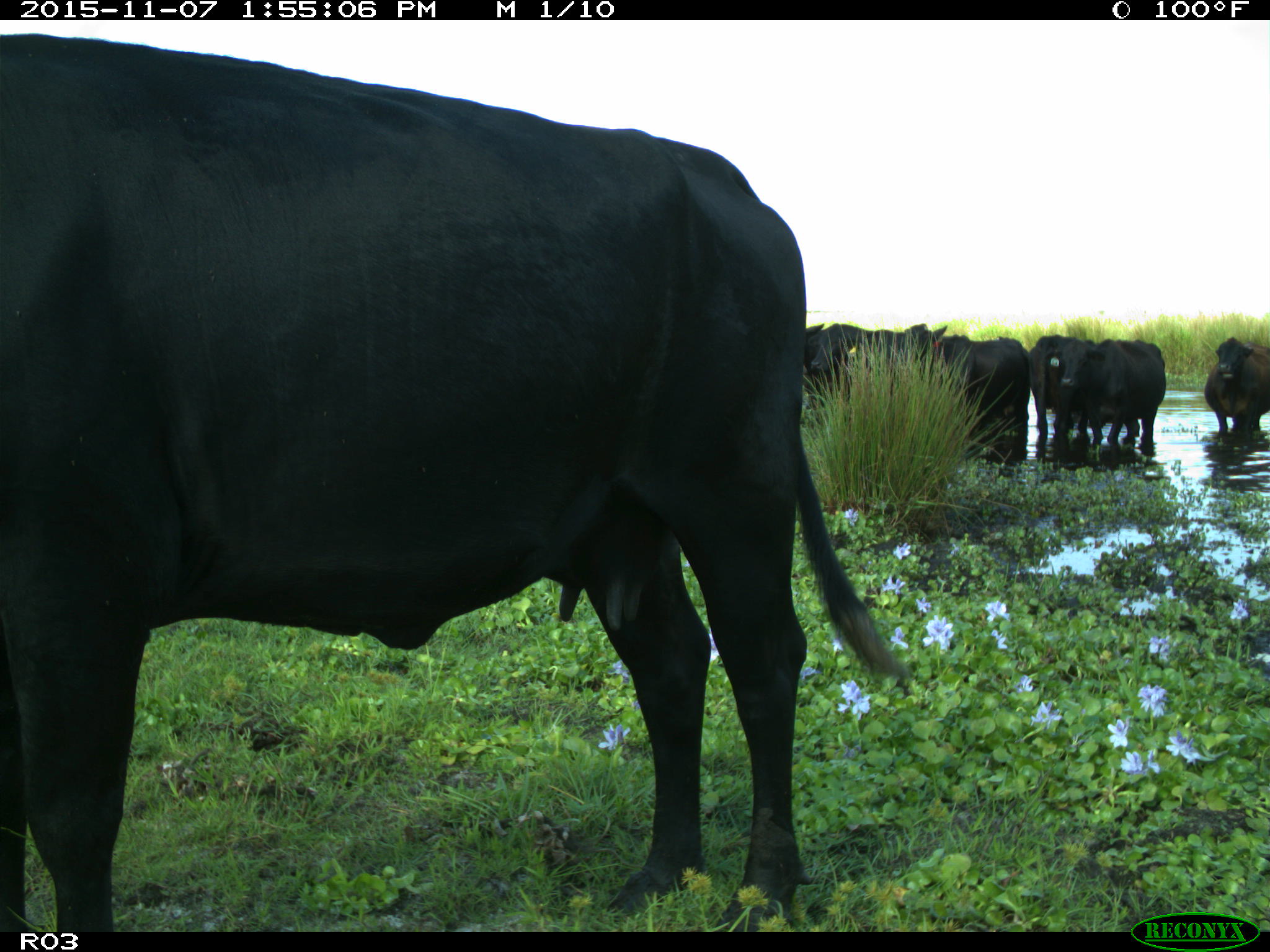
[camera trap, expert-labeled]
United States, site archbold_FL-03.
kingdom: Animalia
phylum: Chordata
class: Mammalia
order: Artiodactyla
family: Bovidae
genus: Bos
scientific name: Bos taurus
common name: domestic cow